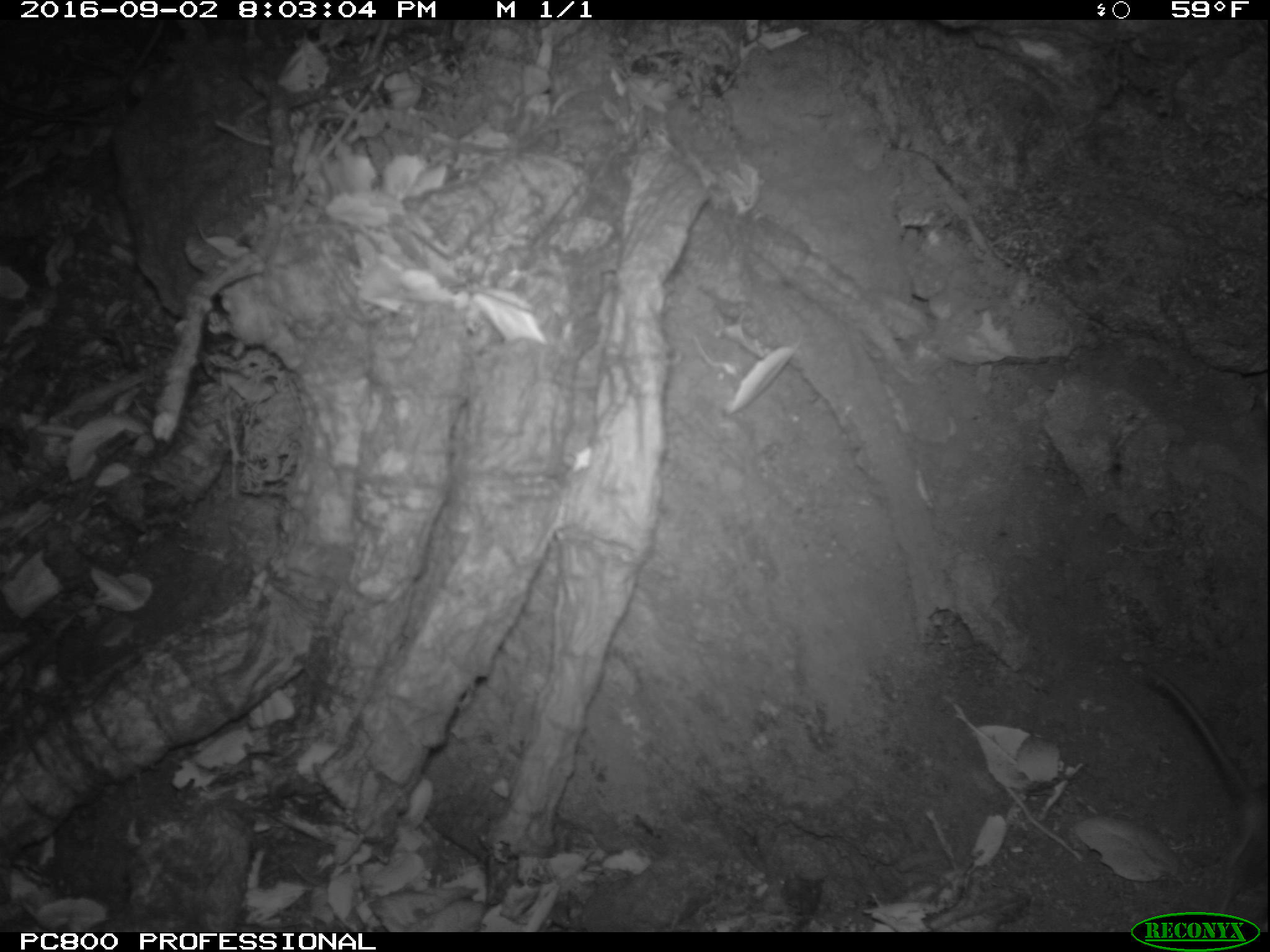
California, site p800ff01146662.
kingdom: Animalia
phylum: Chordata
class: Mammalia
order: Rodentia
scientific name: Rodentia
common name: rodent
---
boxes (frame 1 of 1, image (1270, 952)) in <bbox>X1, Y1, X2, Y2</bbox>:
rodent: <bbox>1135, 661, 1269, 915</bbox>